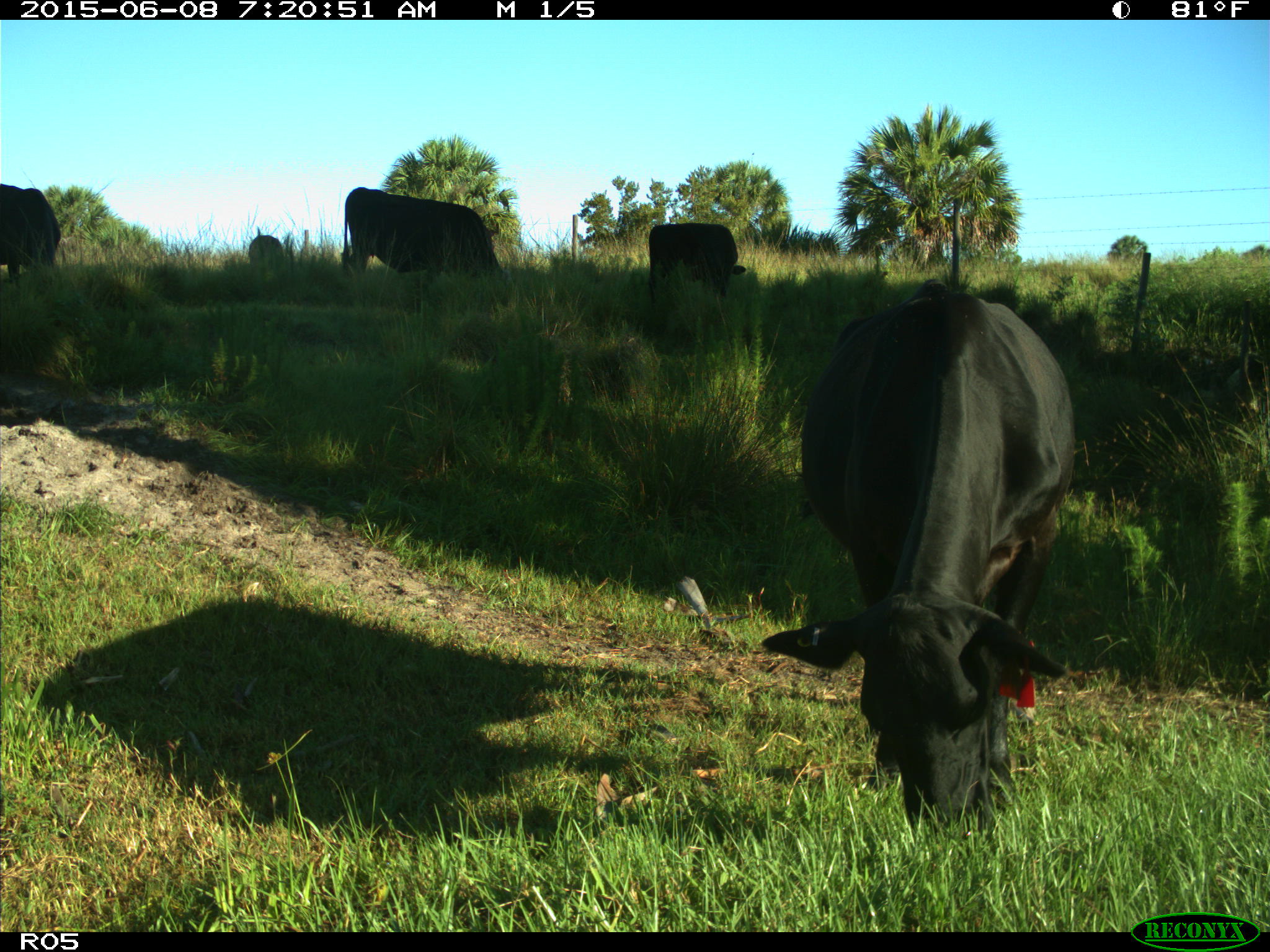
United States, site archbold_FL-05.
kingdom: Animalia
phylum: Chordata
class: Mammalia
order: Artiodactyla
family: Bovidae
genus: Bos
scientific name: Bos taurus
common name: domestic cow